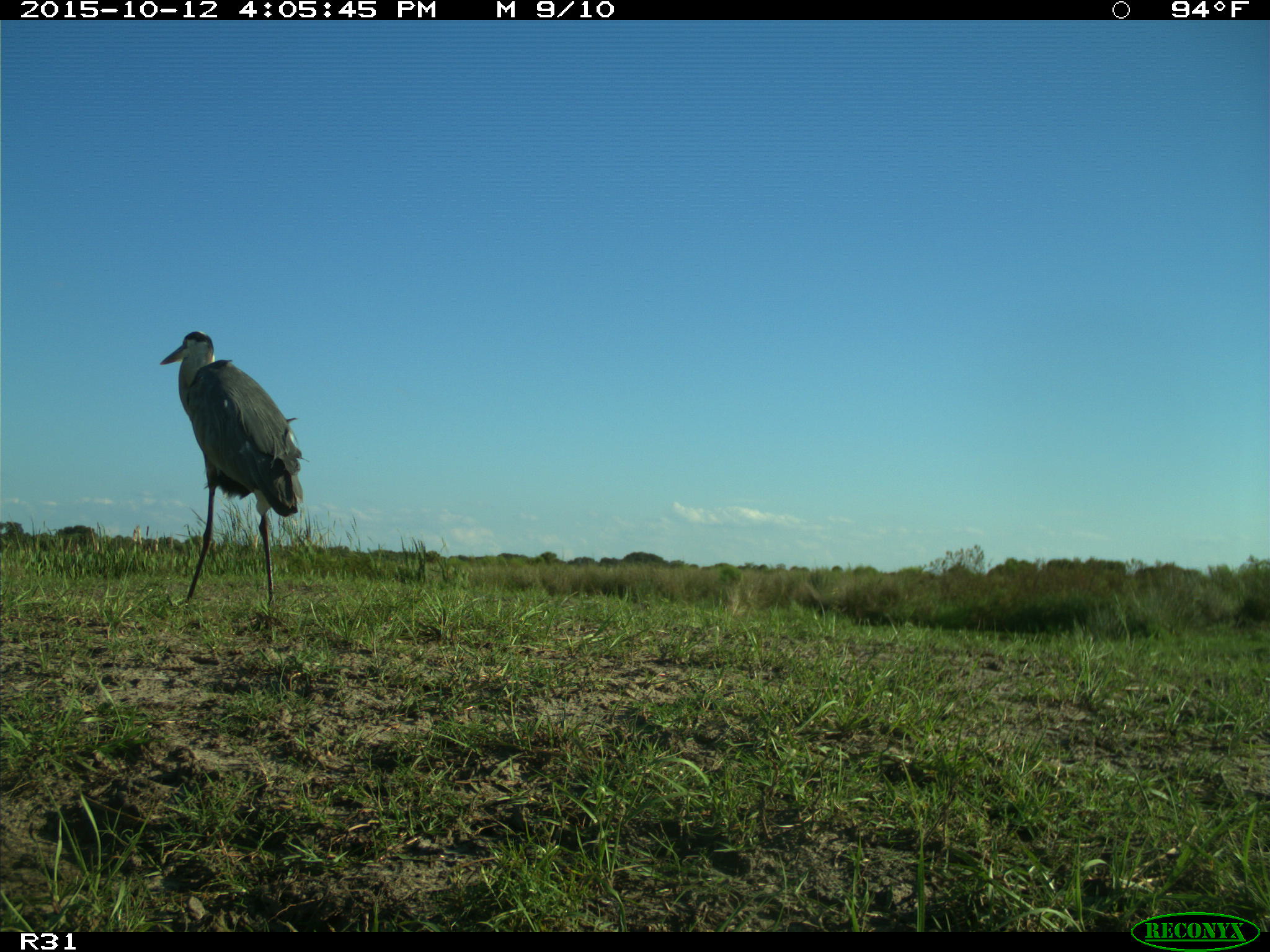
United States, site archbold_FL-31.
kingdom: Animalia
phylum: Chordata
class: Aves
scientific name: Aves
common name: birds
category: unidentified bird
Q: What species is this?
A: Unidentified bird (birds) (Aves).